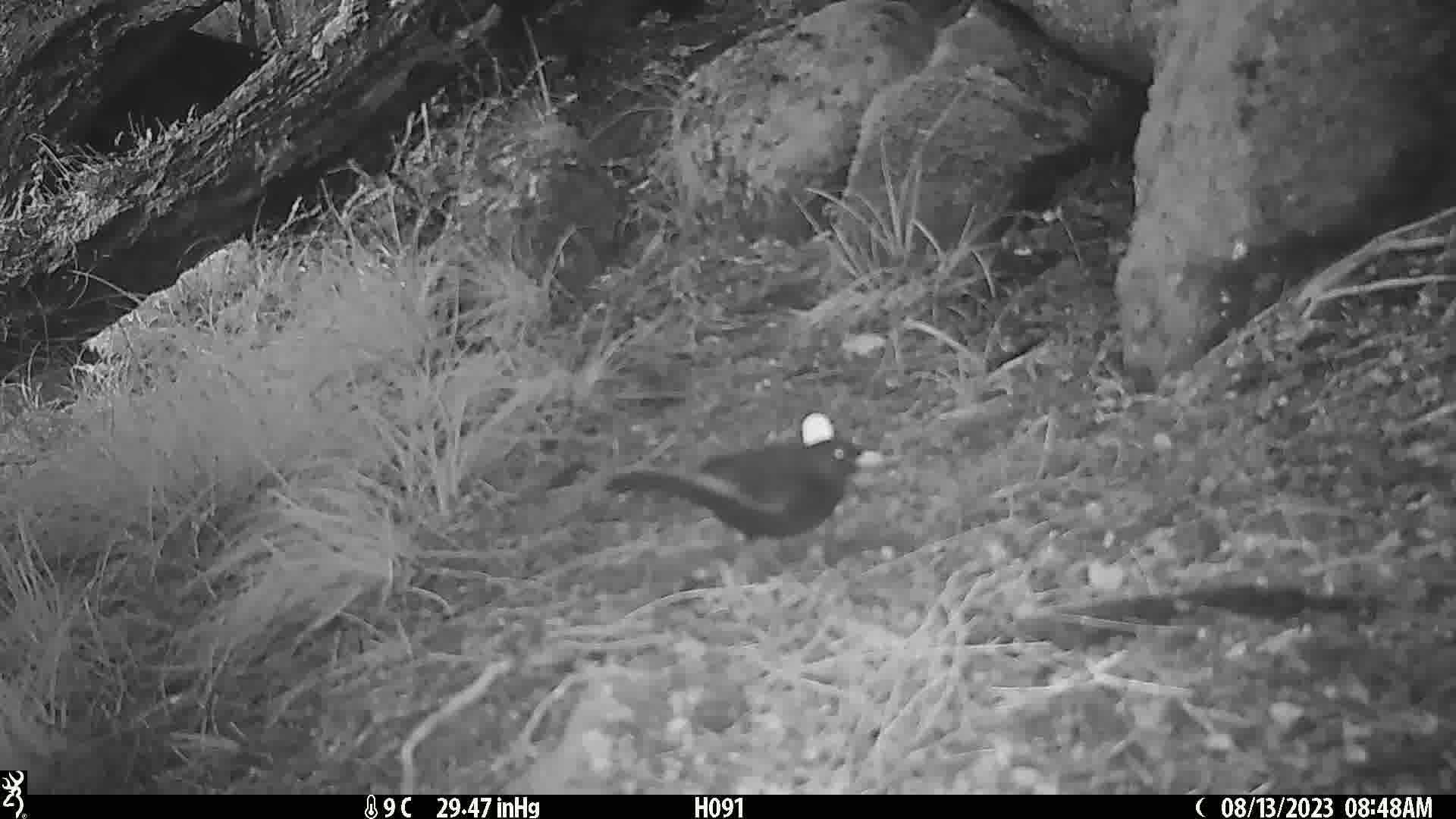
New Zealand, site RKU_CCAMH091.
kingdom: Animalia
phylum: Chordata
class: Aves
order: Passeriformes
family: Turdidae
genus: Turdus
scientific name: Turdus merula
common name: eurasian blackbird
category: blackbird